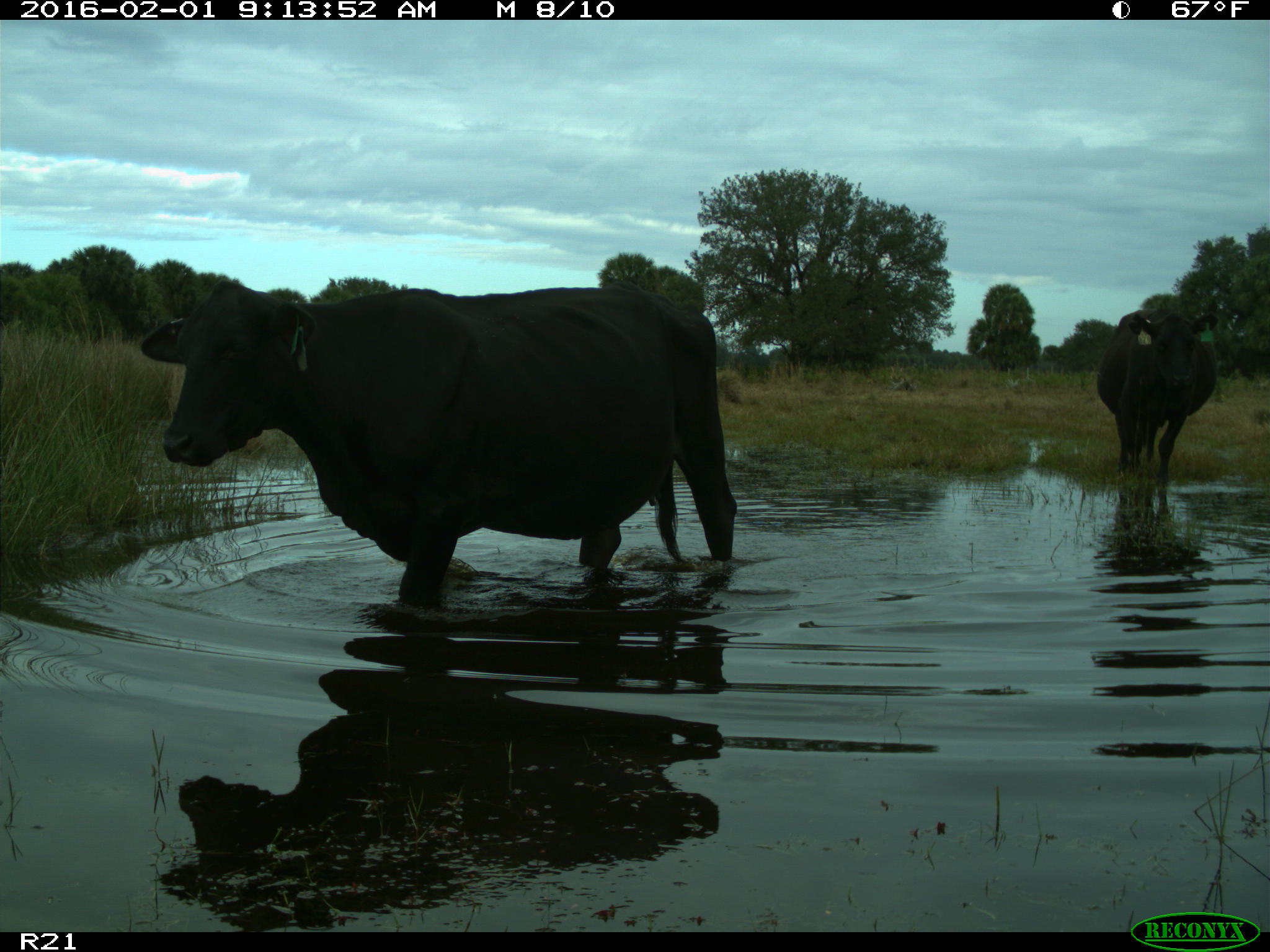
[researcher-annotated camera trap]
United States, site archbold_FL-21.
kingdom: Animalia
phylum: Chordata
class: Mammalia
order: Artiodactyla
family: Bovidae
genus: Bos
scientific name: Bos taurus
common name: domestic cow